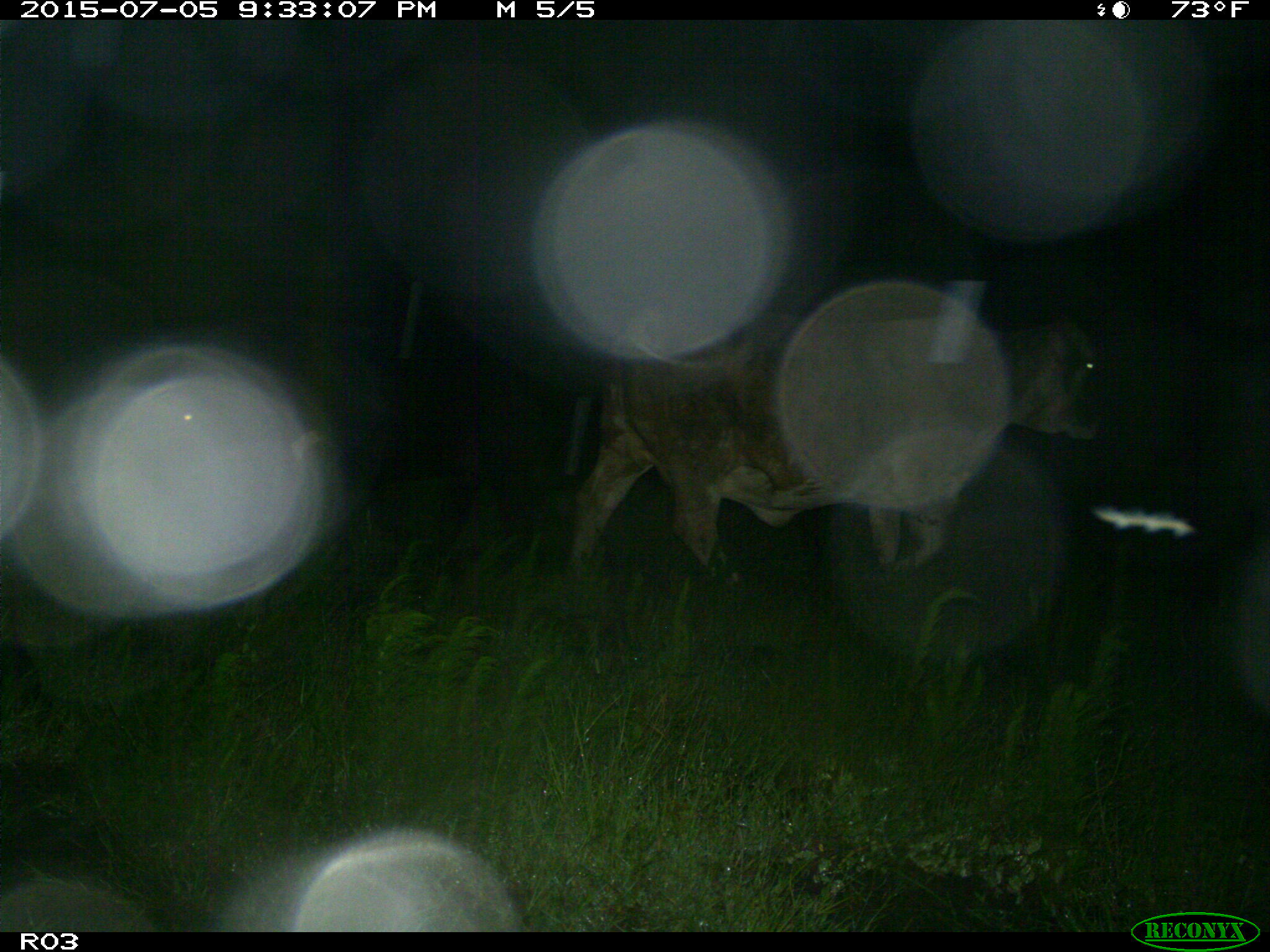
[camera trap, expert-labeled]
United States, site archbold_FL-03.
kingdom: Animalia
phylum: Chordata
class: Mammalia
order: Artiodactyla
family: Bovidae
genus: Bos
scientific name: Bos taurus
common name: domestic cow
Bos taurus (domestic cow).